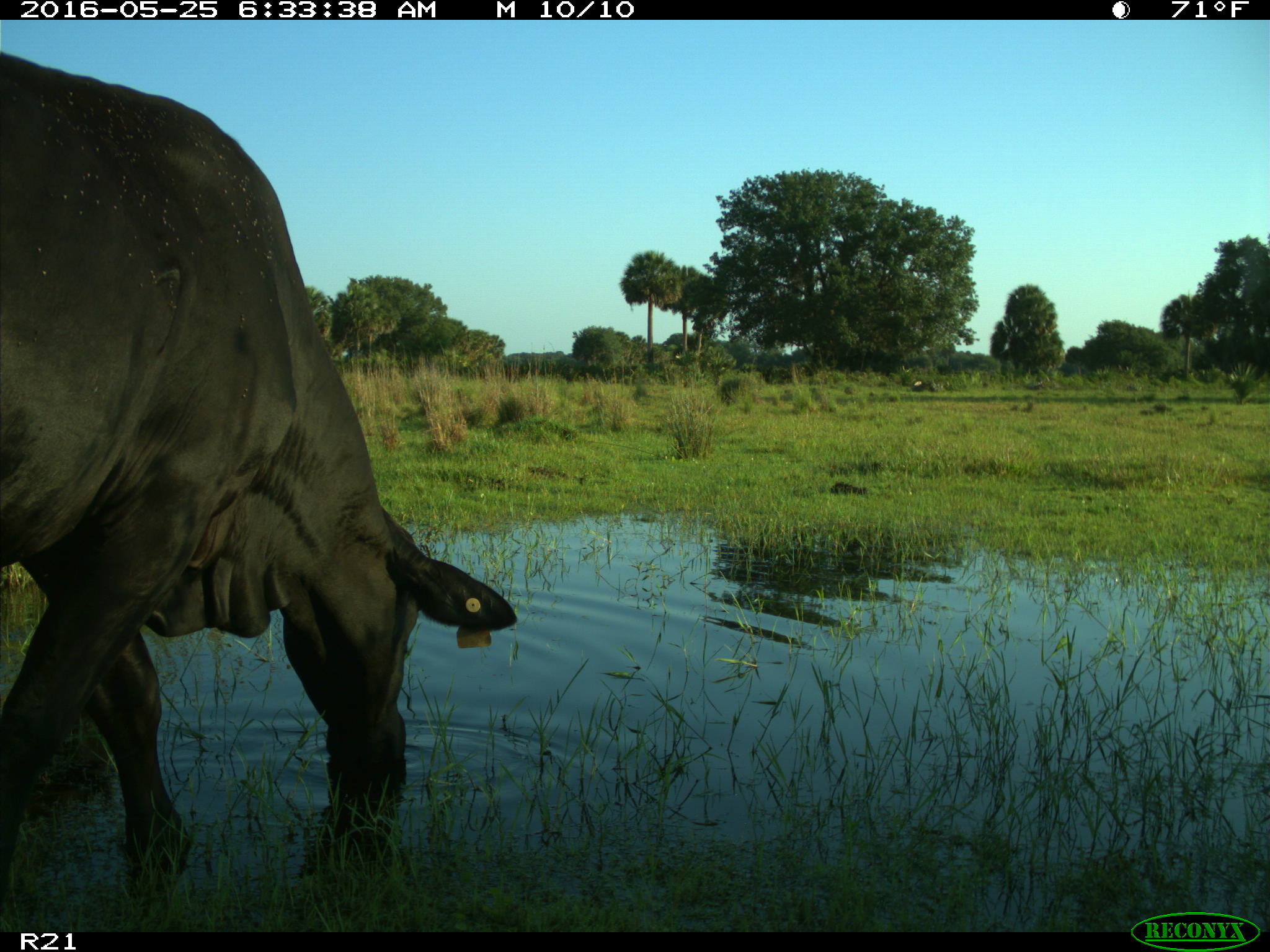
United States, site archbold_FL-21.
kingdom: Animalia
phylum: Chordata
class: Mammalia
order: Artiodactyla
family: Bovidae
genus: Bos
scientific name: Bos taurus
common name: domestic cow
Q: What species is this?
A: Bos taurus (domestic cow).